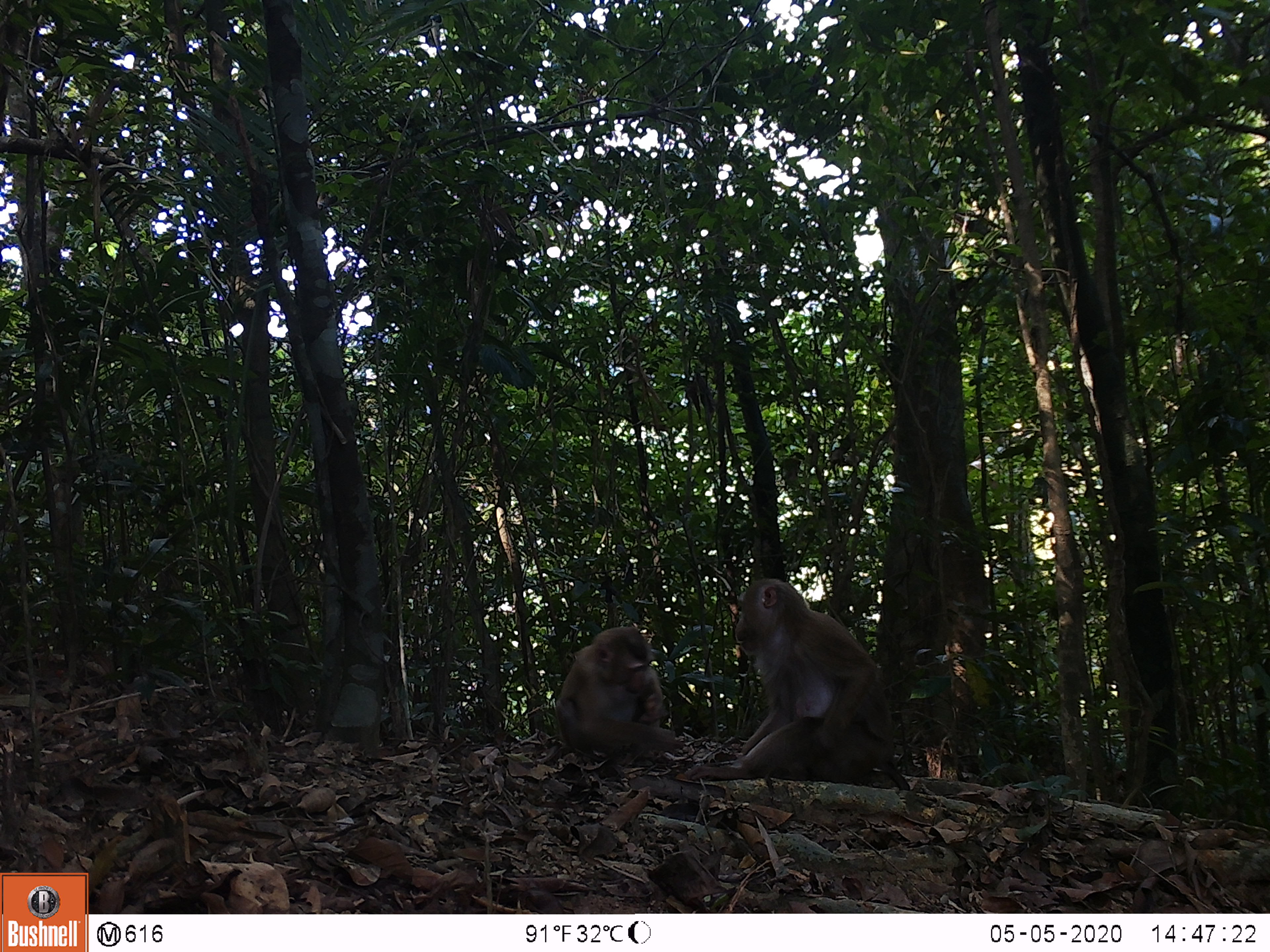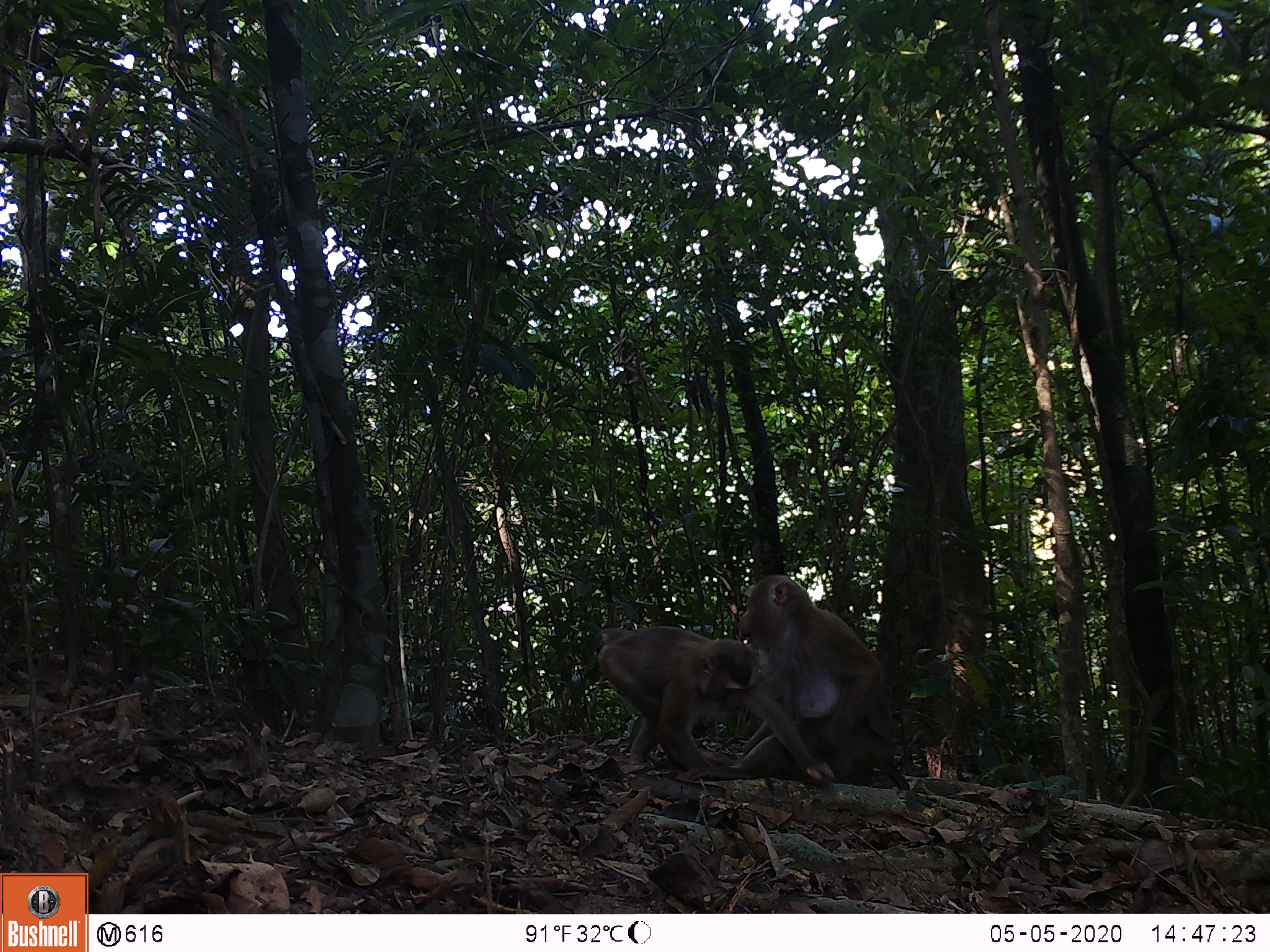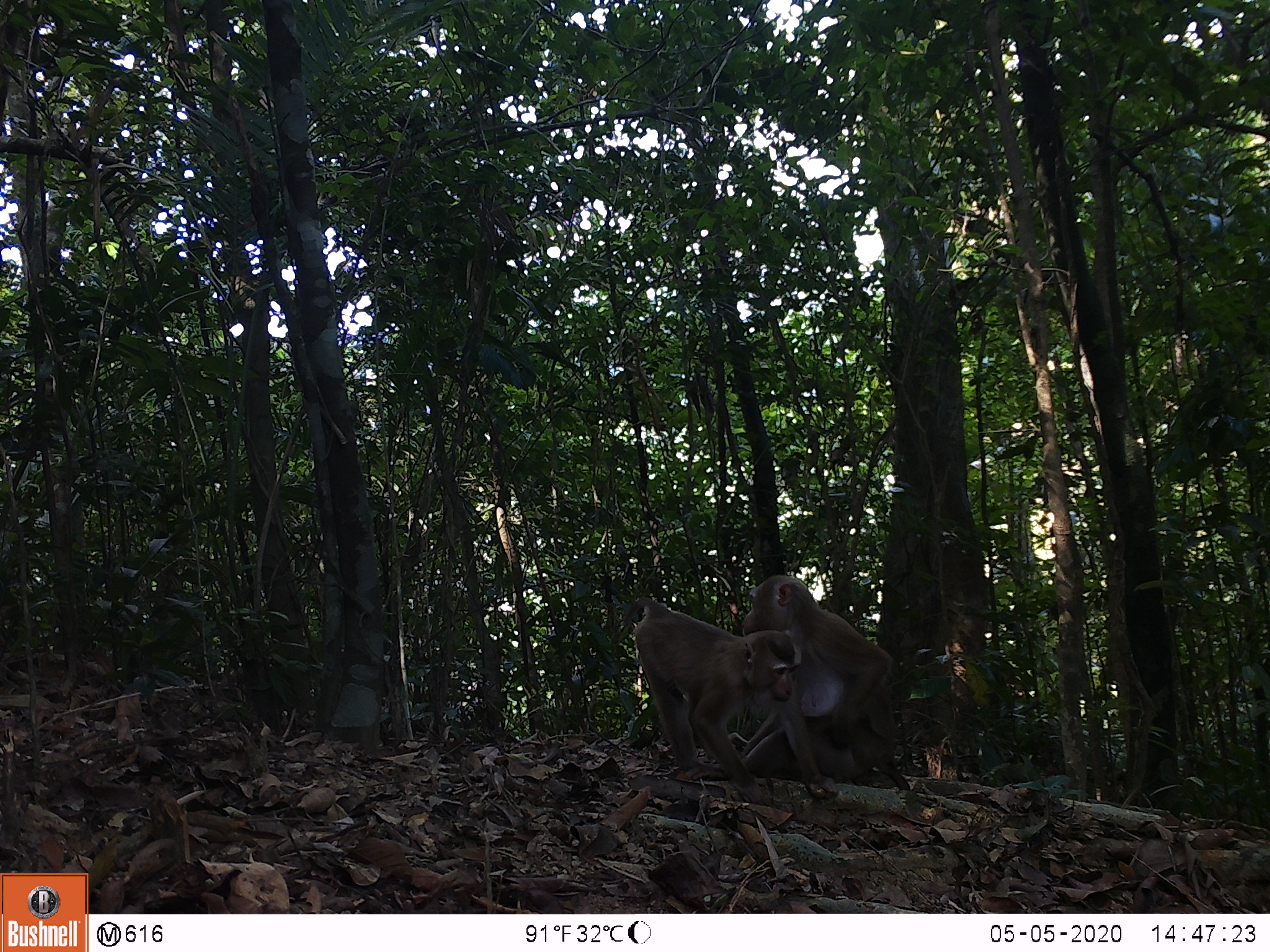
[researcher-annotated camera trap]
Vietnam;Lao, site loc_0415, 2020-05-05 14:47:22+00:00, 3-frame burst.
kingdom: Animalia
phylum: Chordata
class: Mammalia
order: Primates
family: Cercopithecidae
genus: Macaca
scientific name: Macaca nemestrina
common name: pig-tailed macaque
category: pig tailed macaque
Pig tailed macaque (pig-tailed macaque) (Macaca nemestrina). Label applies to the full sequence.